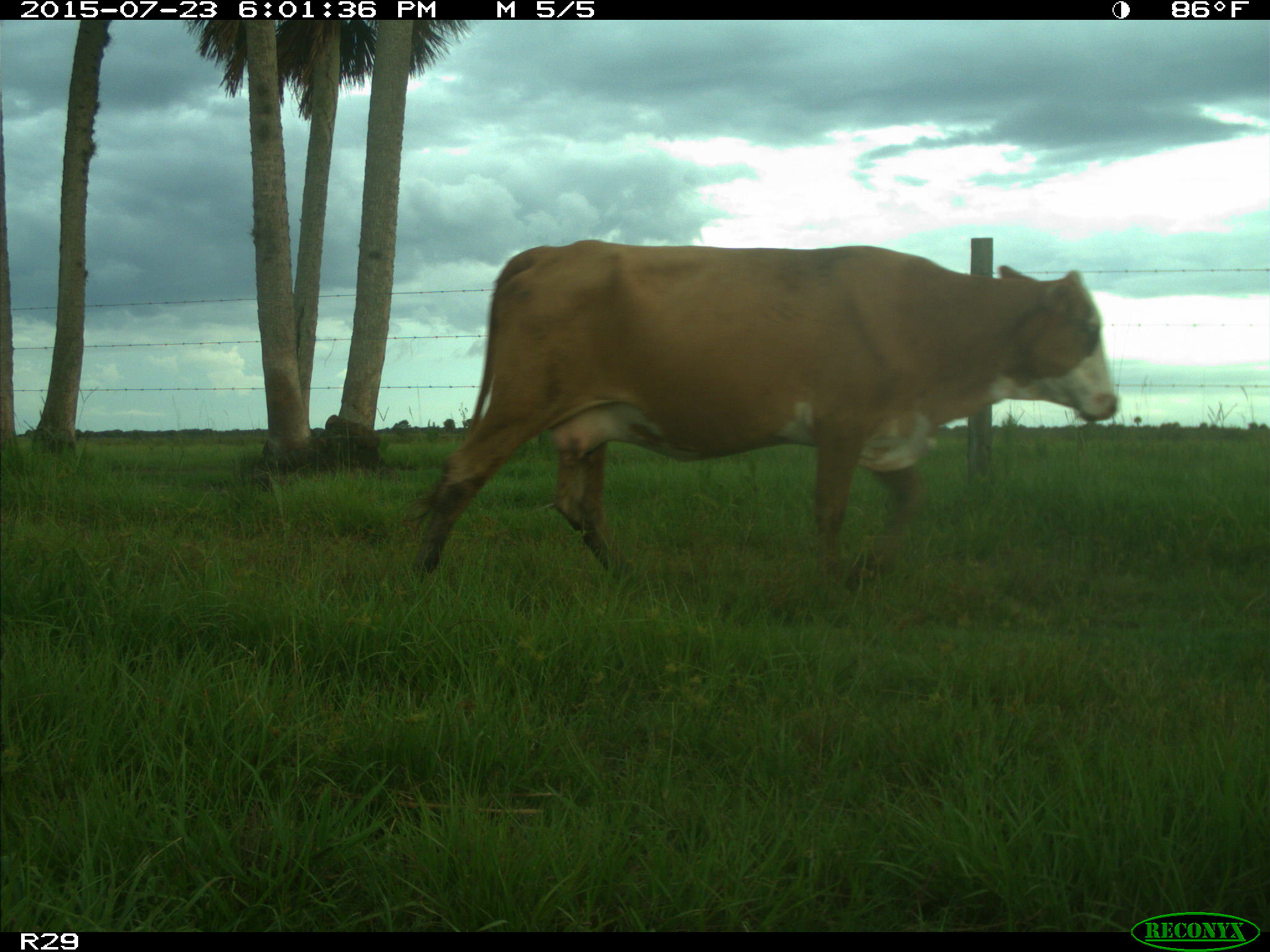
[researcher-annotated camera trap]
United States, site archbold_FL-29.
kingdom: Animalia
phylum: Chordata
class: Mammalia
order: Artiodactyla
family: Bovidae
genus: Bos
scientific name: Bos taurus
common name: domestic cow